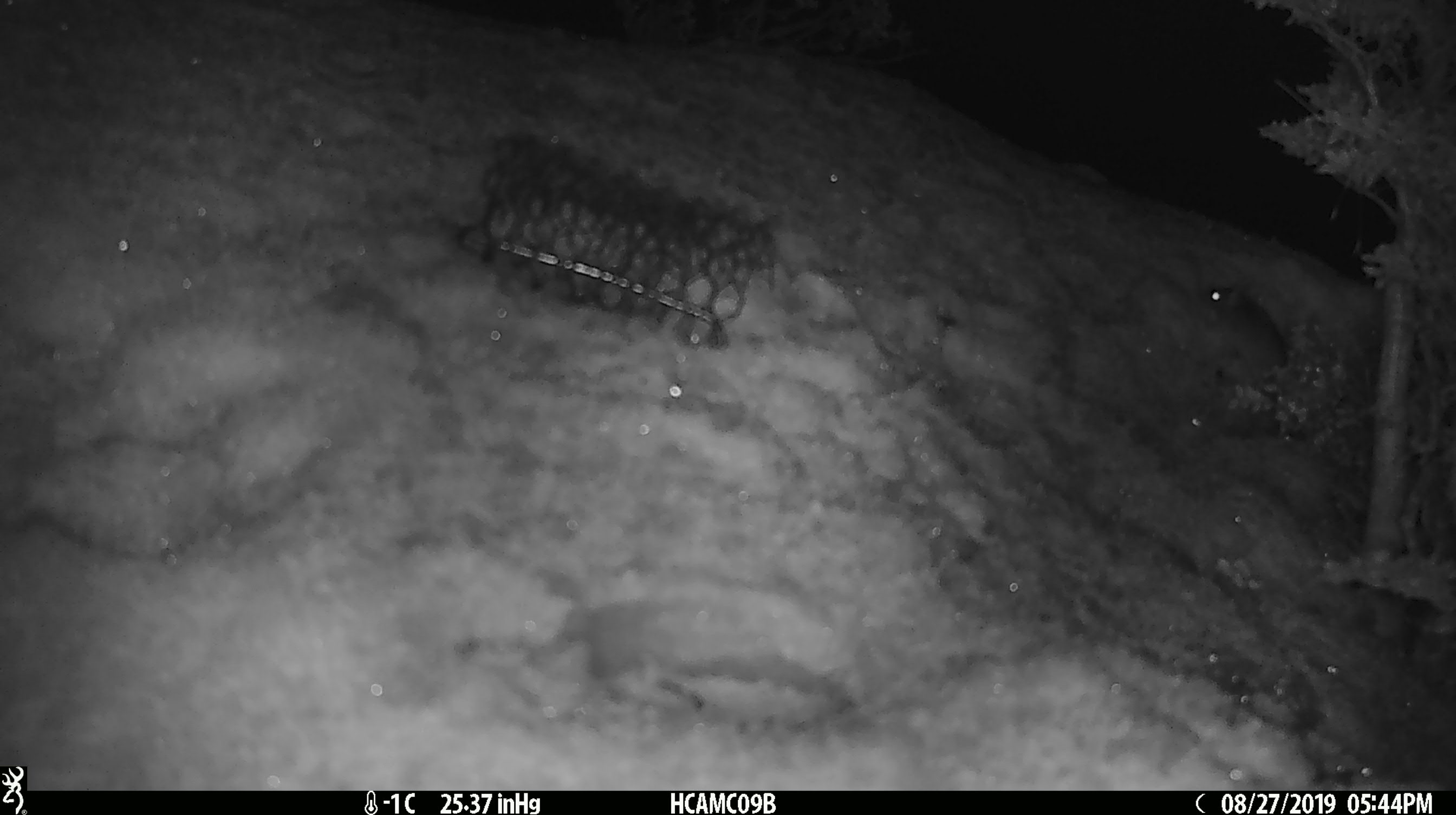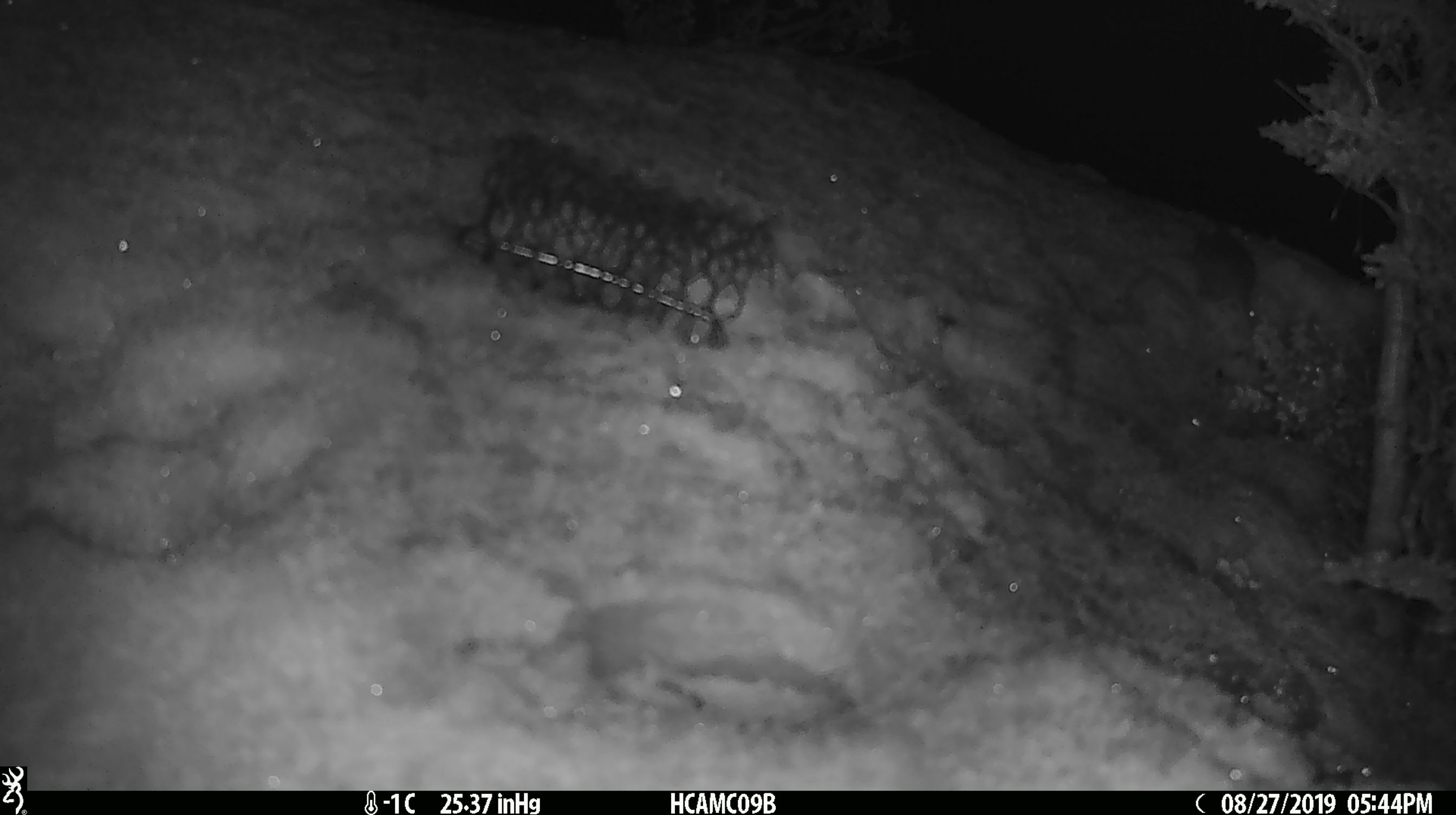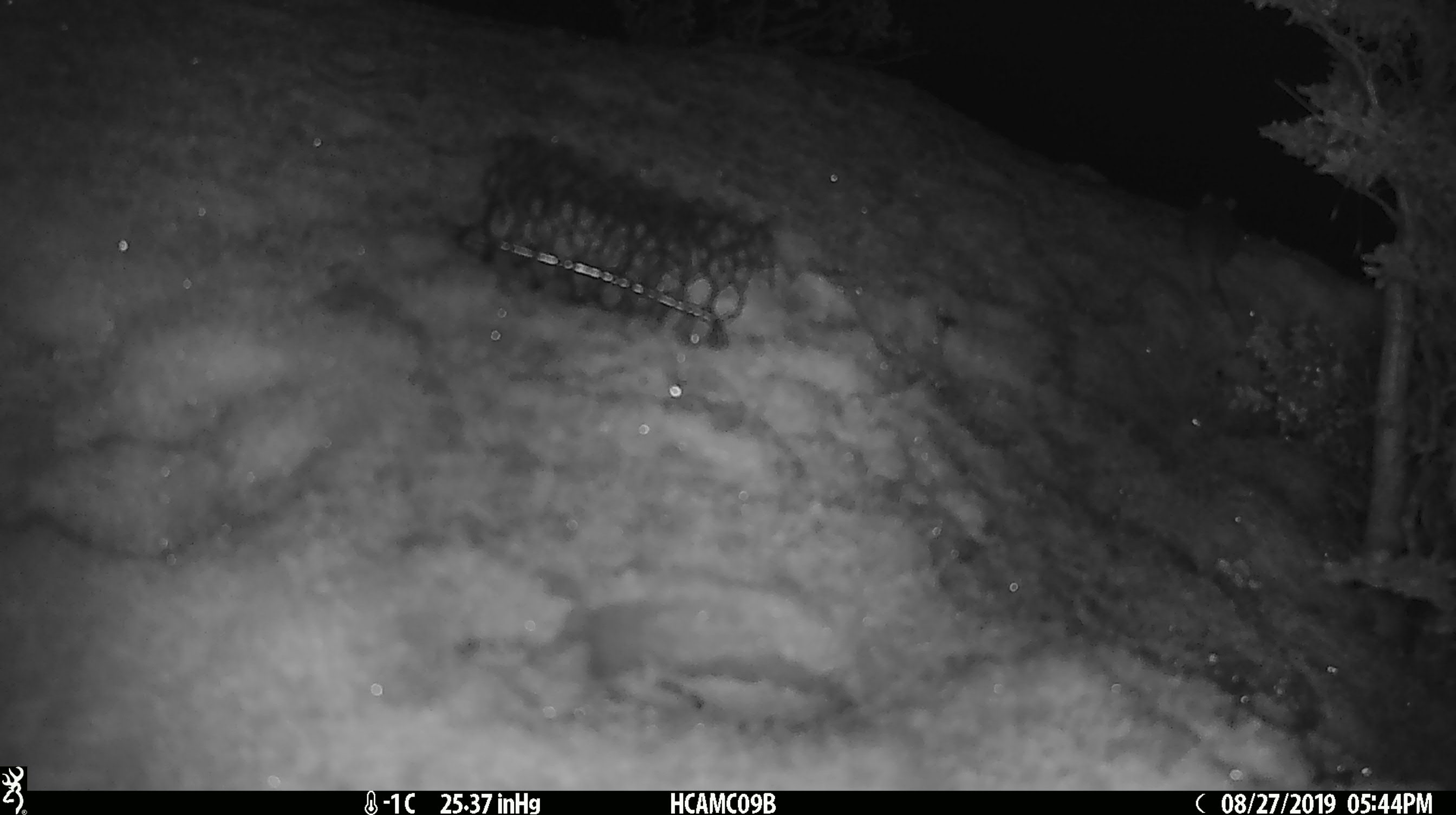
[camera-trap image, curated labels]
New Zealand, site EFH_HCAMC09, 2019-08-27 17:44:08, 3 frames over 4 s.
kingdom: Animalia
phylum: Chordata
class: Mammalia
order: Rodentia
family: Muridae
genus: Mus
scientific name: Mus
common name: mouse